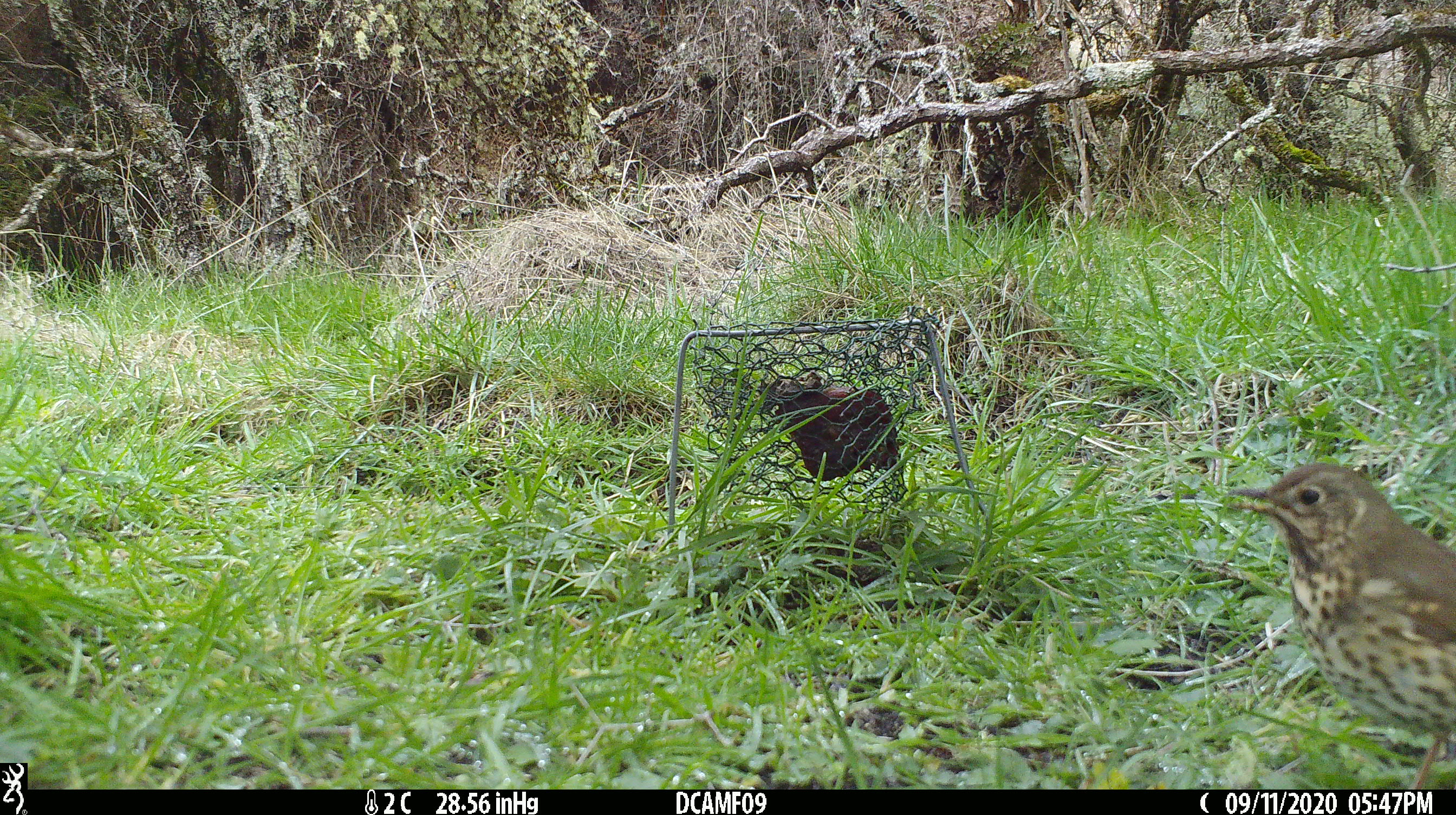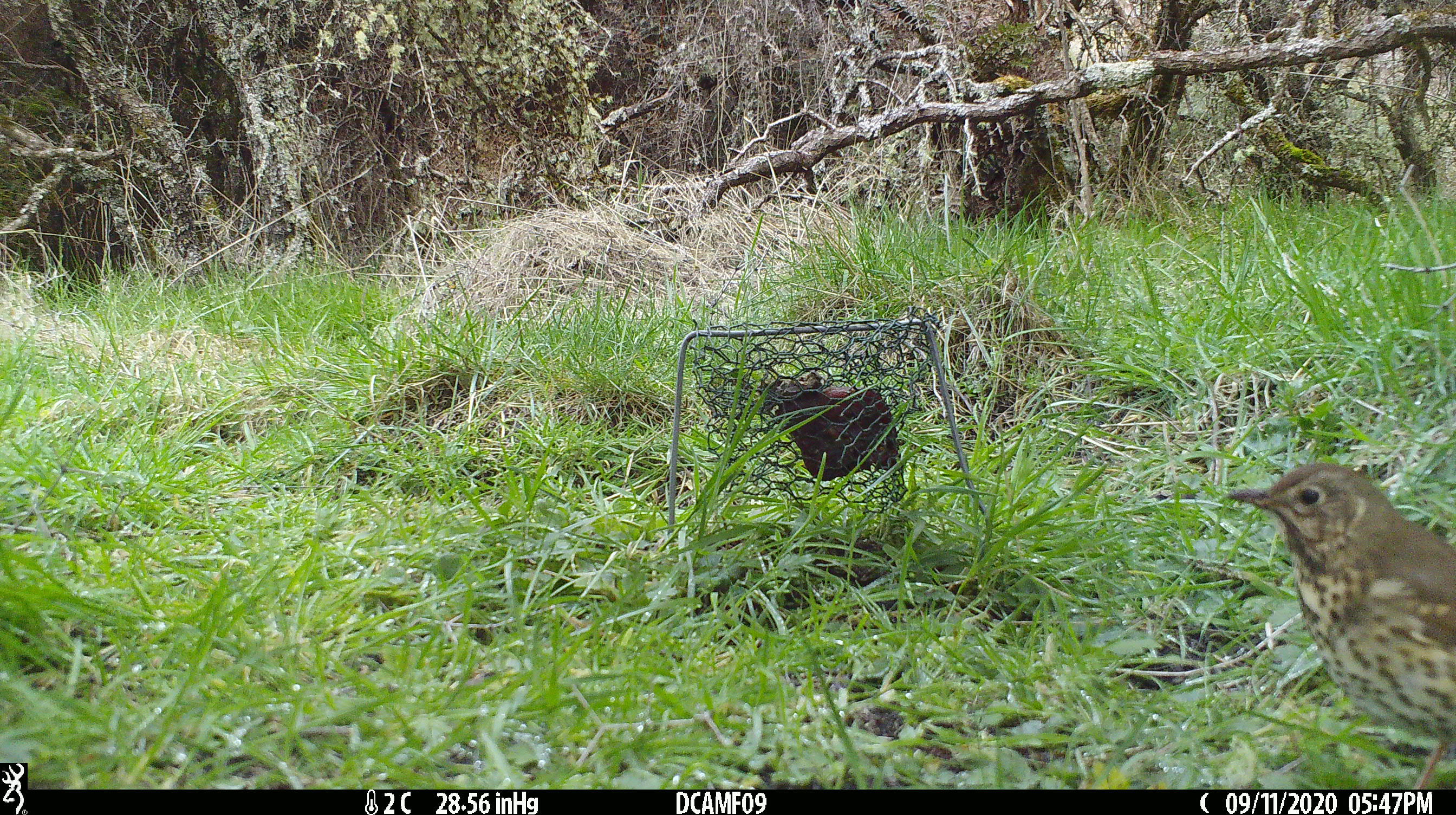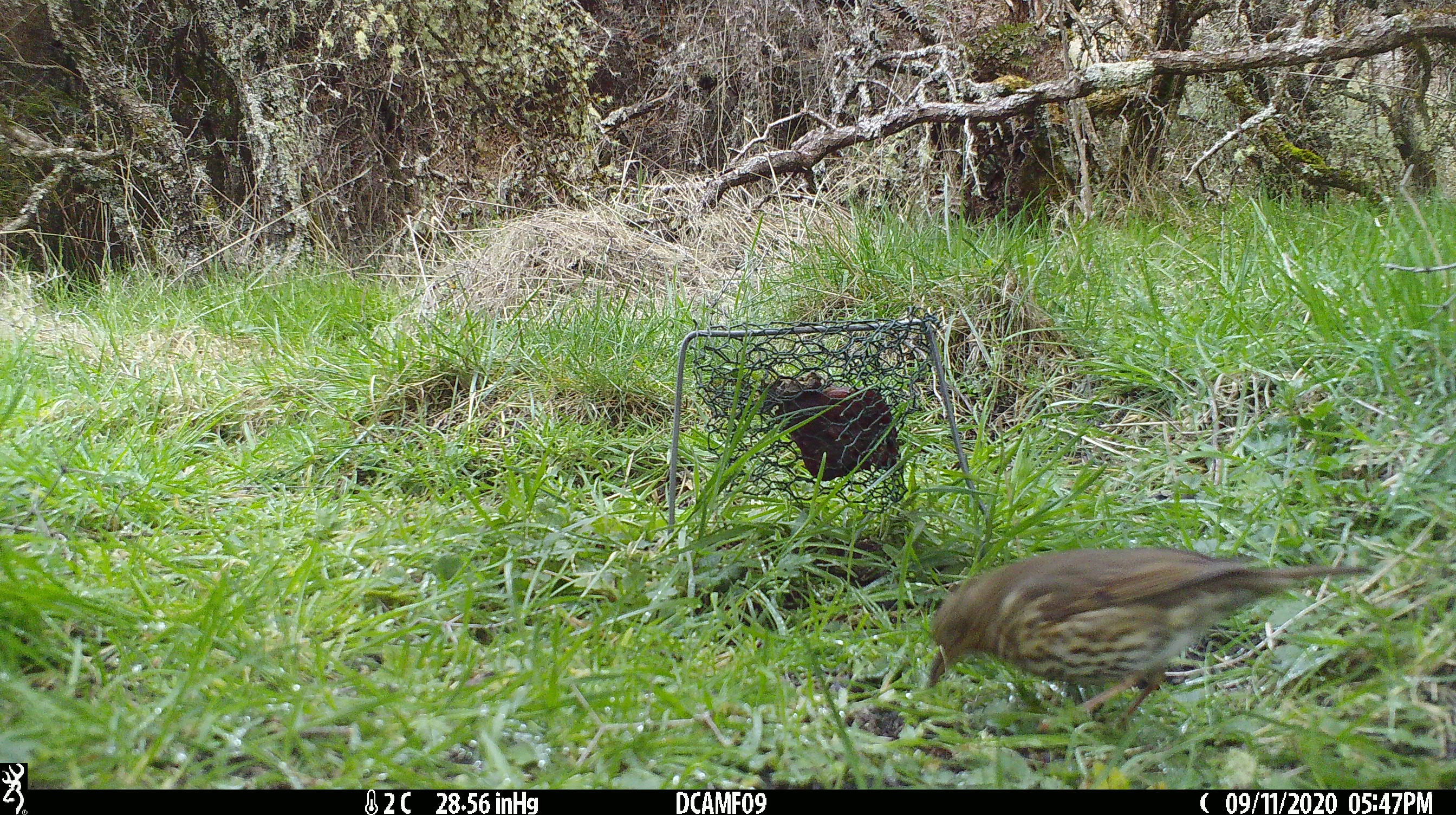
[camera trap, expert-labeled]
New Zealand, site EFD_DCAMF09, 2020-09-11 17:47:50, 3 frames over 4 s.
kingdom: Animalia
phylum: Chordata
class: Aves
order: Passeriformes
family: Turdidae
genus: Turdus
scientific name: Turdus philomelos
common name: song thrush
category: thrush